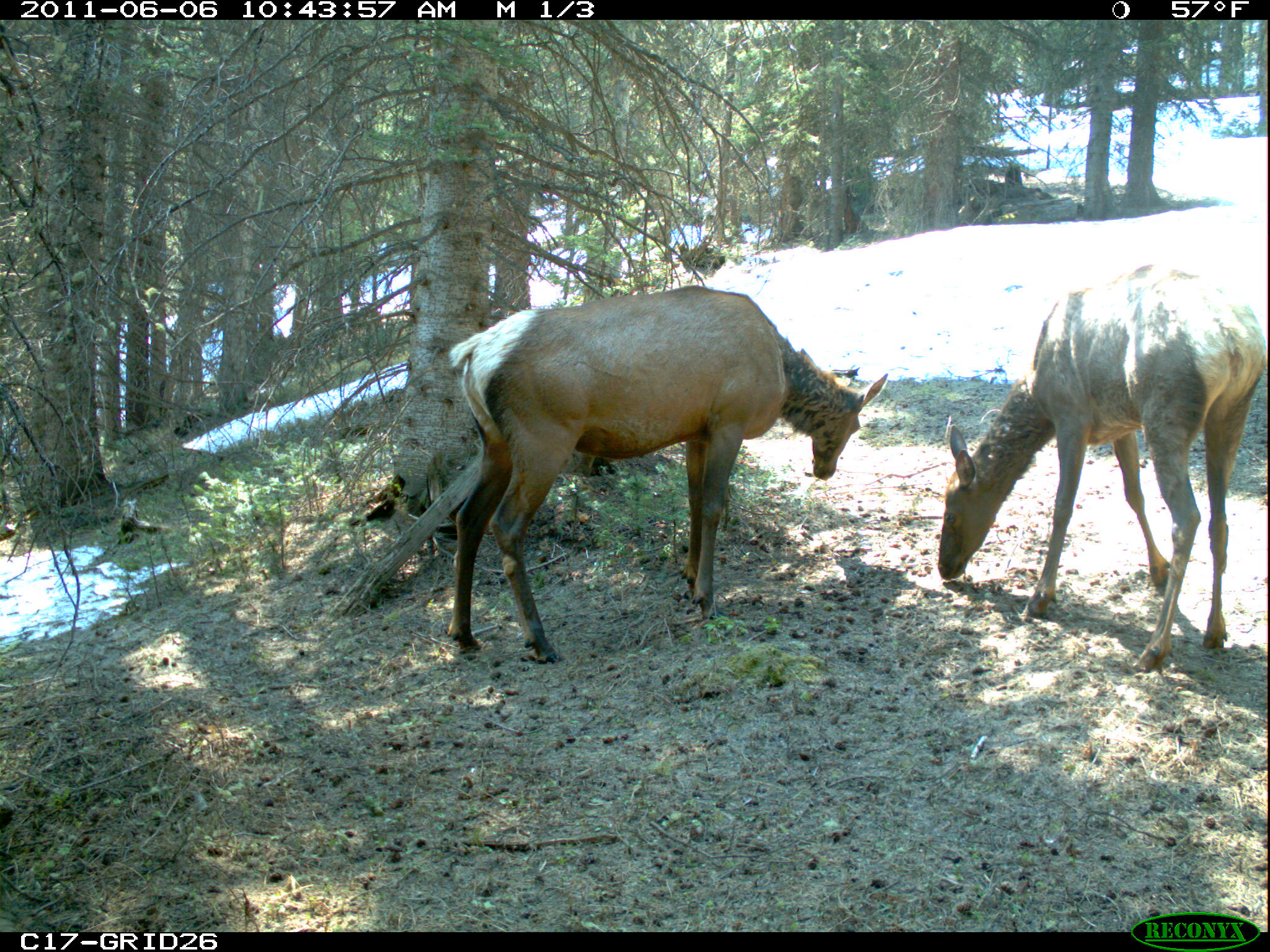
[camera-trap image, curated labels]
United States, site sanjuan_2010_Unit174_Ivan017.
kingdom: Animalia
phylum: Chordata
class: Mammalia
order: Artiodactyla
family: Cervidae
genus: Cervus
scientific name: Cervus elaphus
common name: red deer